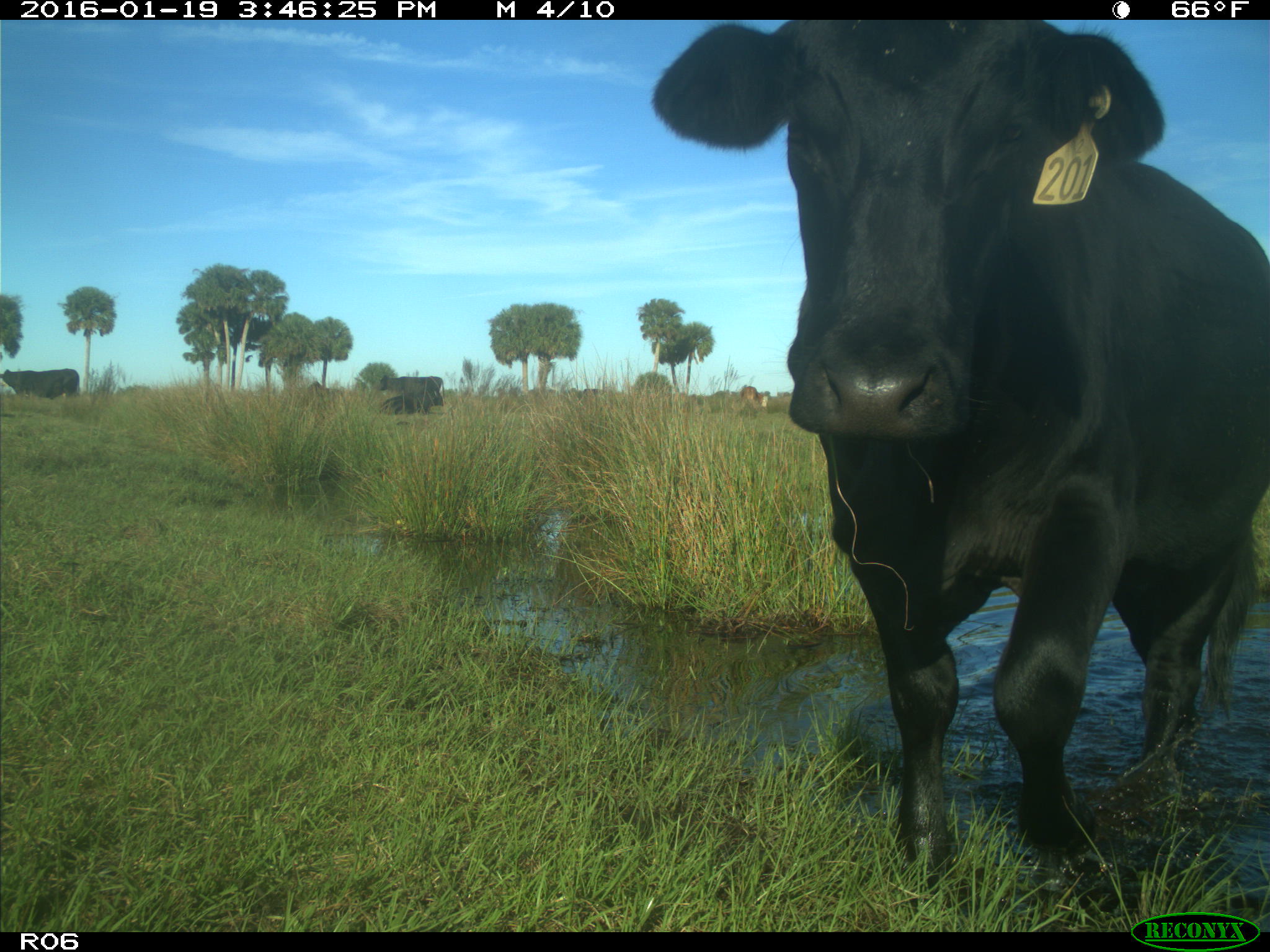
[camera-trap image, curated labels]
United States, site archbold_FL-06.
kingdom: Animalia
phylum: Chordata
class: Mammalia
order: Artiodactyla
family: Bovidae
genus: Bos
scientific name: Bos taurus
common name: domestic cow